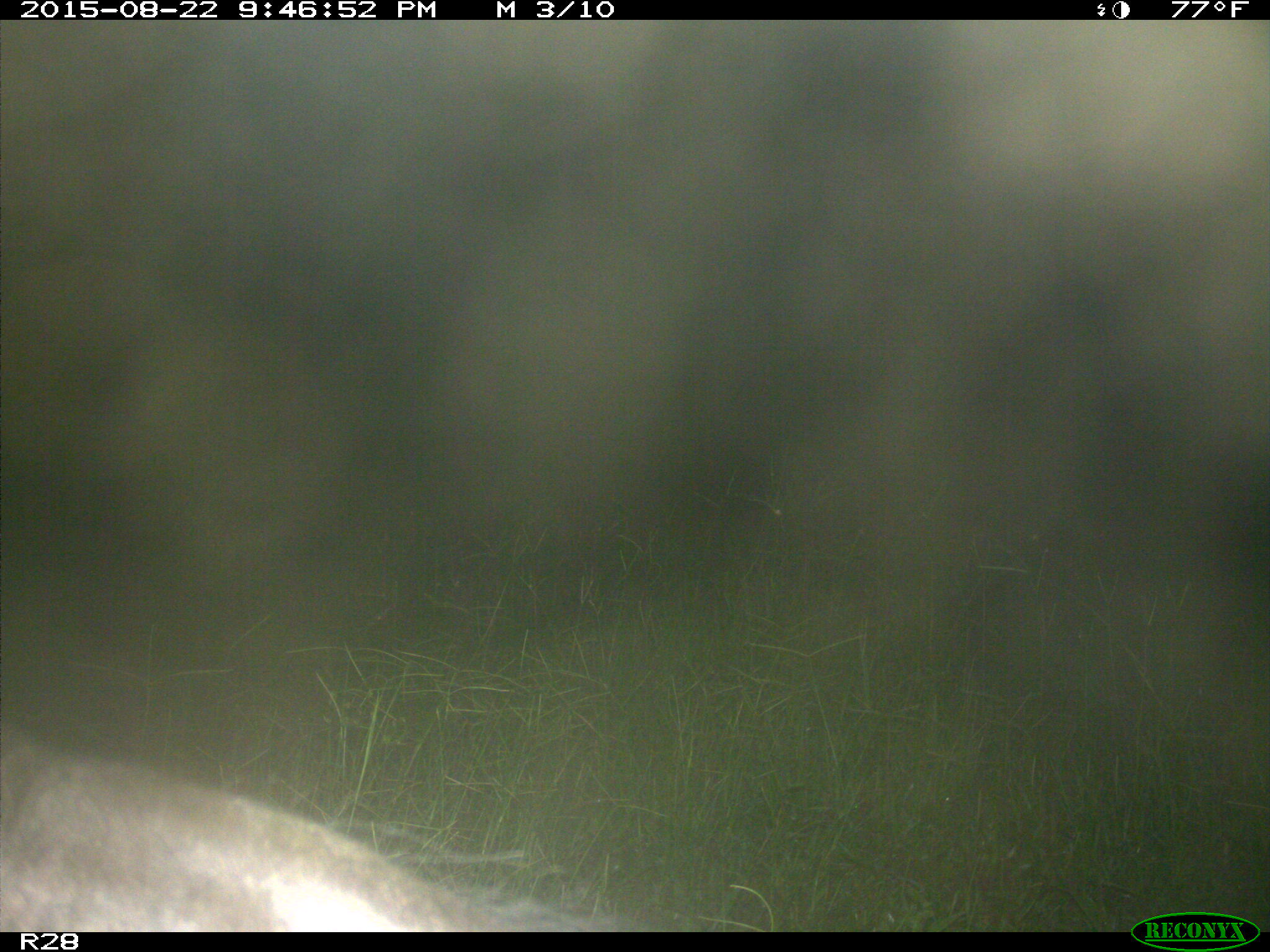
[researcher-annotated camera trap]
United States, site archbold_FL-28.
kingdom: Animalia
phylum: Chordata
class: Mammalia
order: Artiodactyla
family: Bovidae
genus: Bos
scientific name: Bos taurus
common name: domestic cow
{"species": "Bos taurus (domestic cow)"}